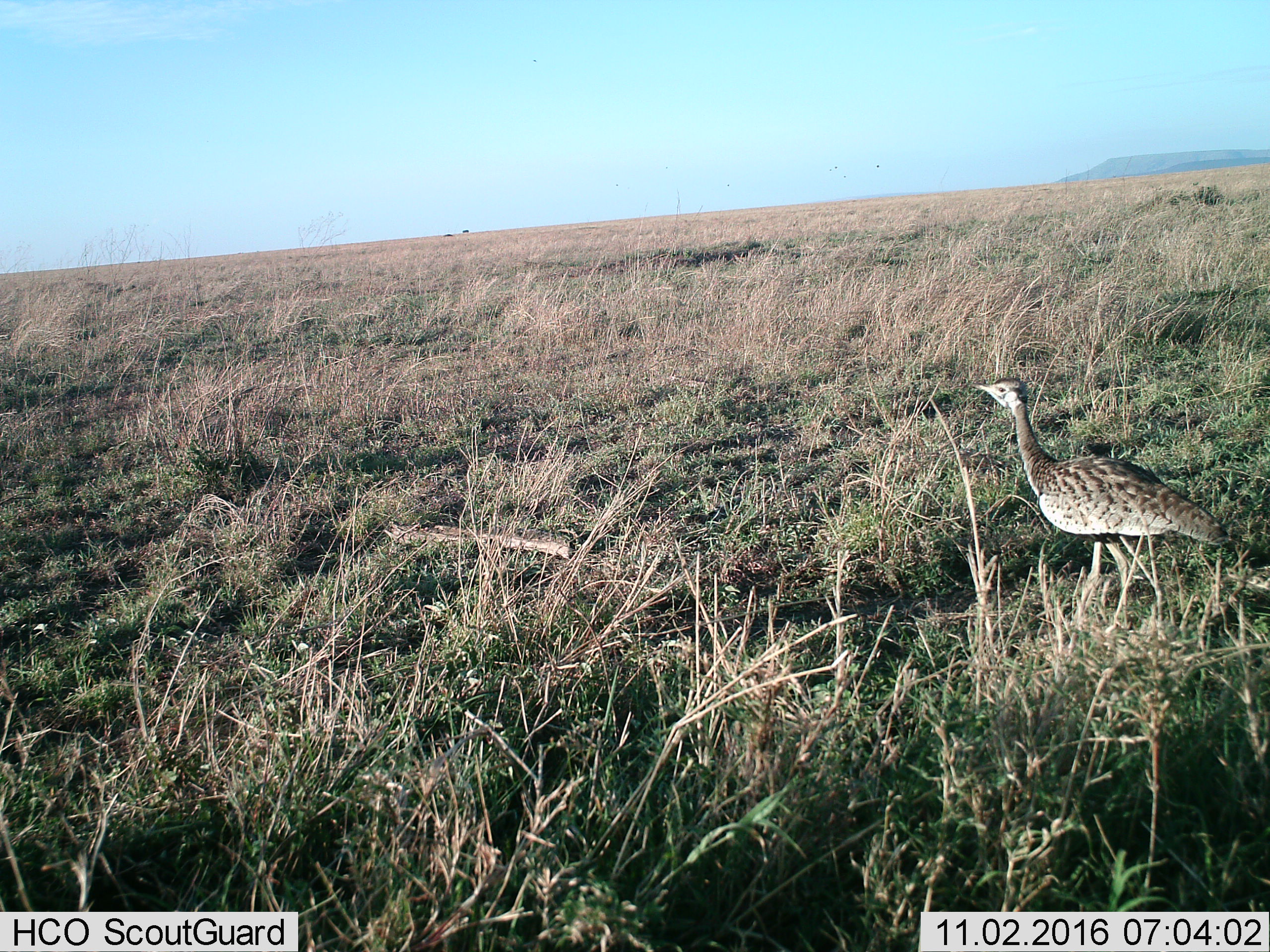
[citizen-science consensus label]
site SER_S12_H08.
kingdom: Animalia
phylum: Chordata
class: Aves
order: Otidiformes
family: Otididae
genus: Ardeotis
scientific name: Ardeotis kori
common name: kori bustard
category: bustardkori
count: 1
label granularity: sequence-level